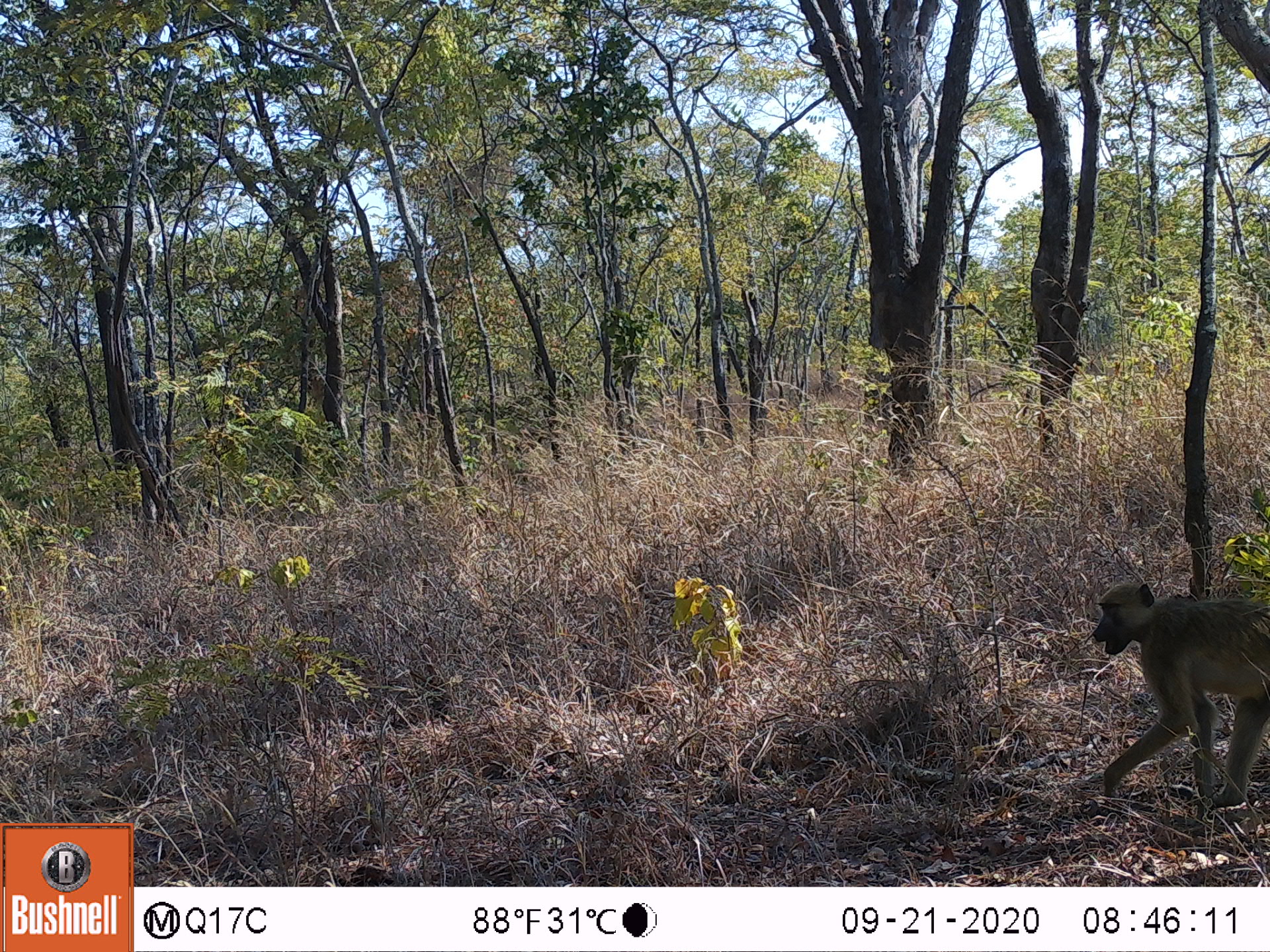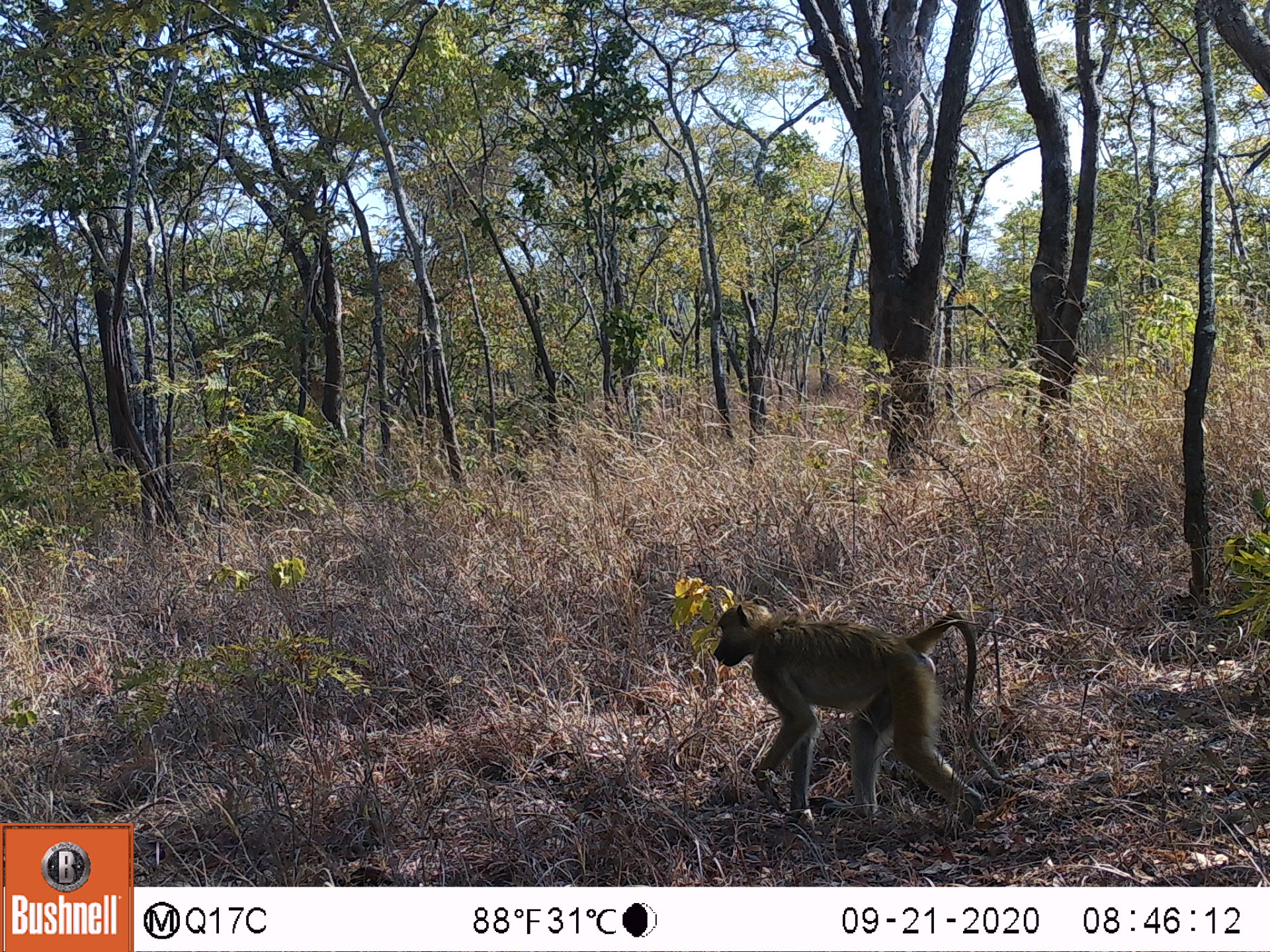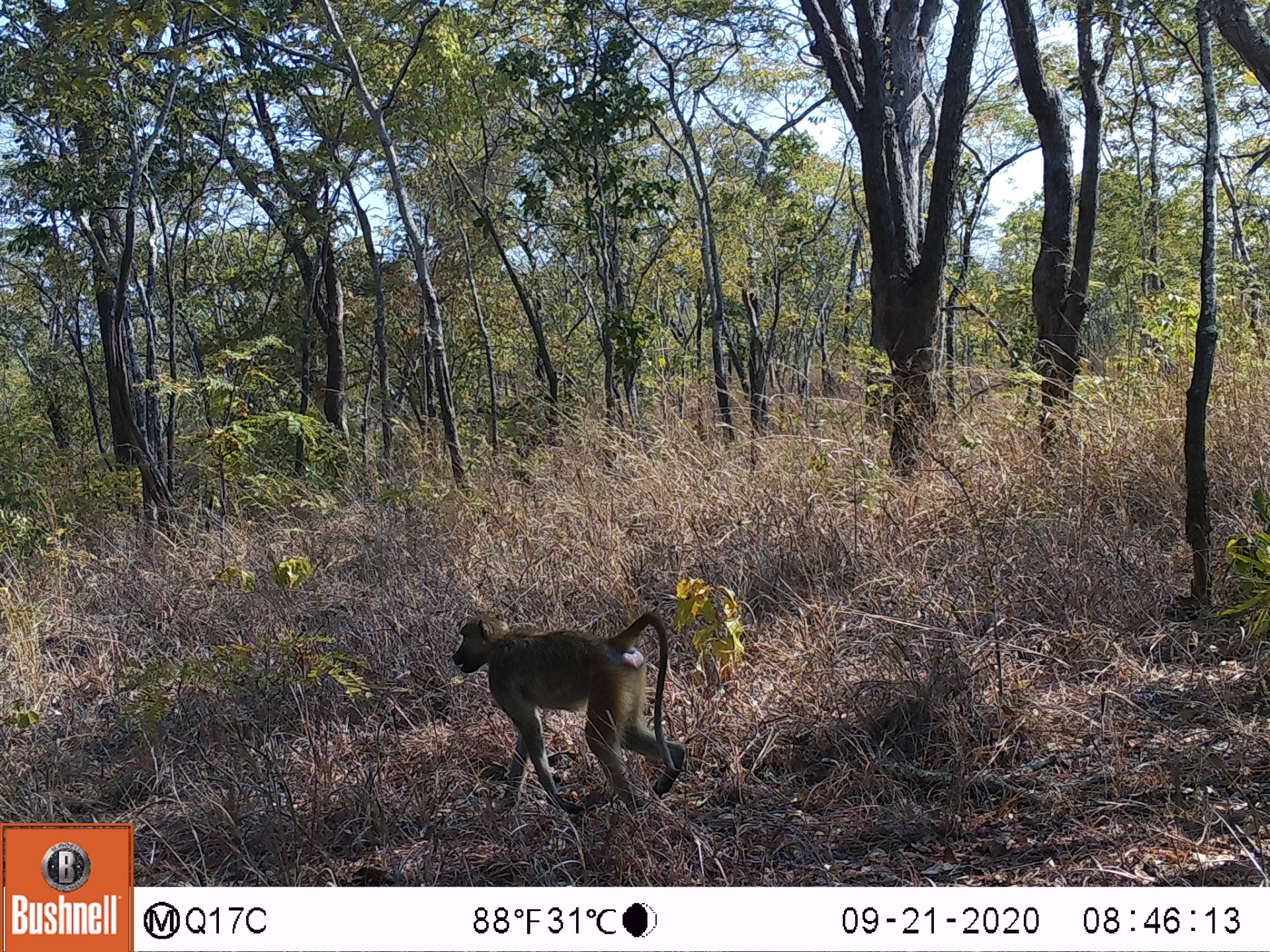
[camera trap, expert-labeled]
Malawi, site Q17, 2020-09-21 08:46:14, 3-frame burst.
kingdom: Animalia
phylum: Chordata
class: Mammalia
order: Primates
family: Cercopithecidae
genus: Papio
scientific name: Papio cynocephalus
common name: yellow baboon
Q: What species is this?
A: Yellow baboon (Papio cynocephalus).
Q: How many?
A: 1.